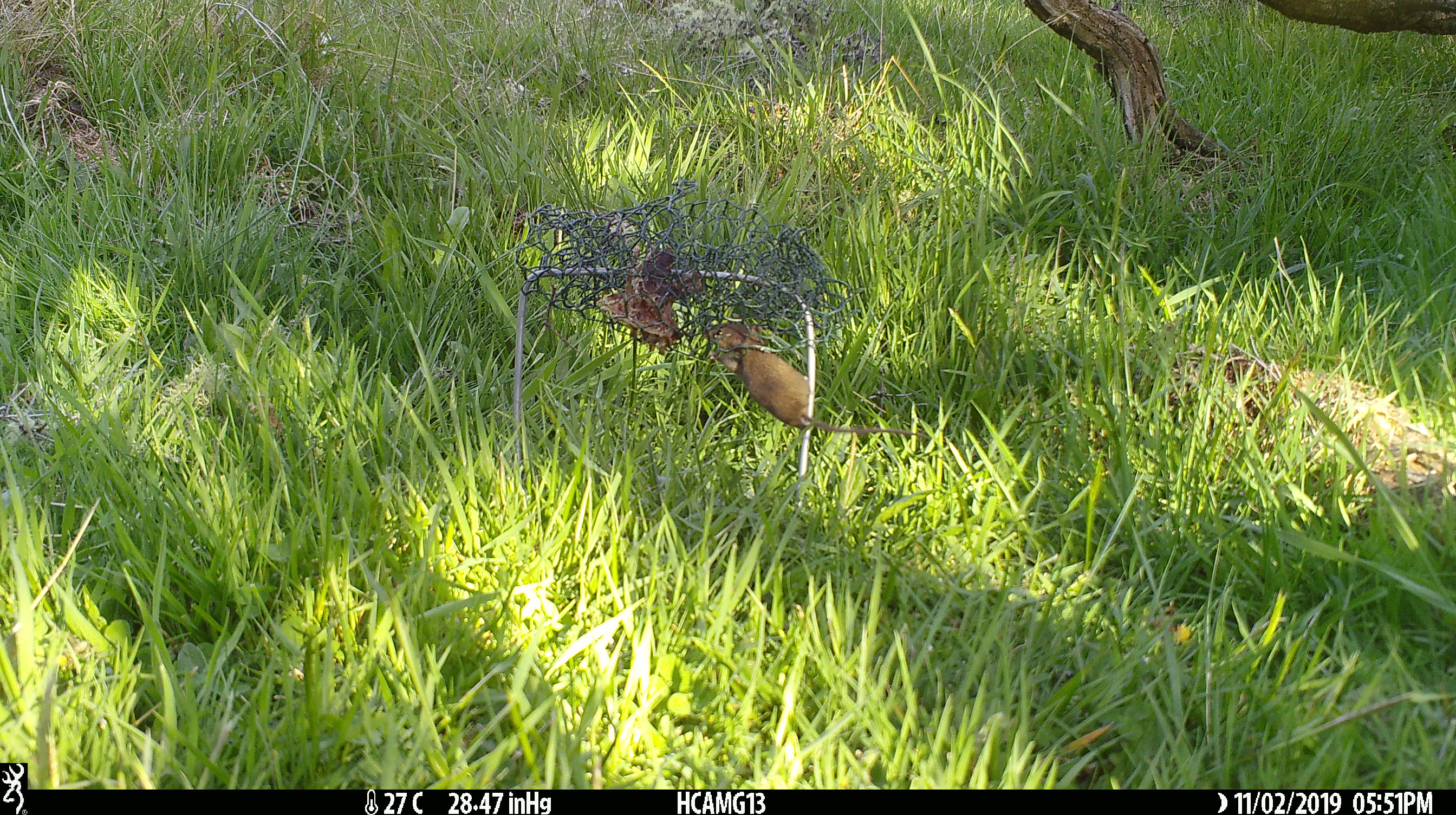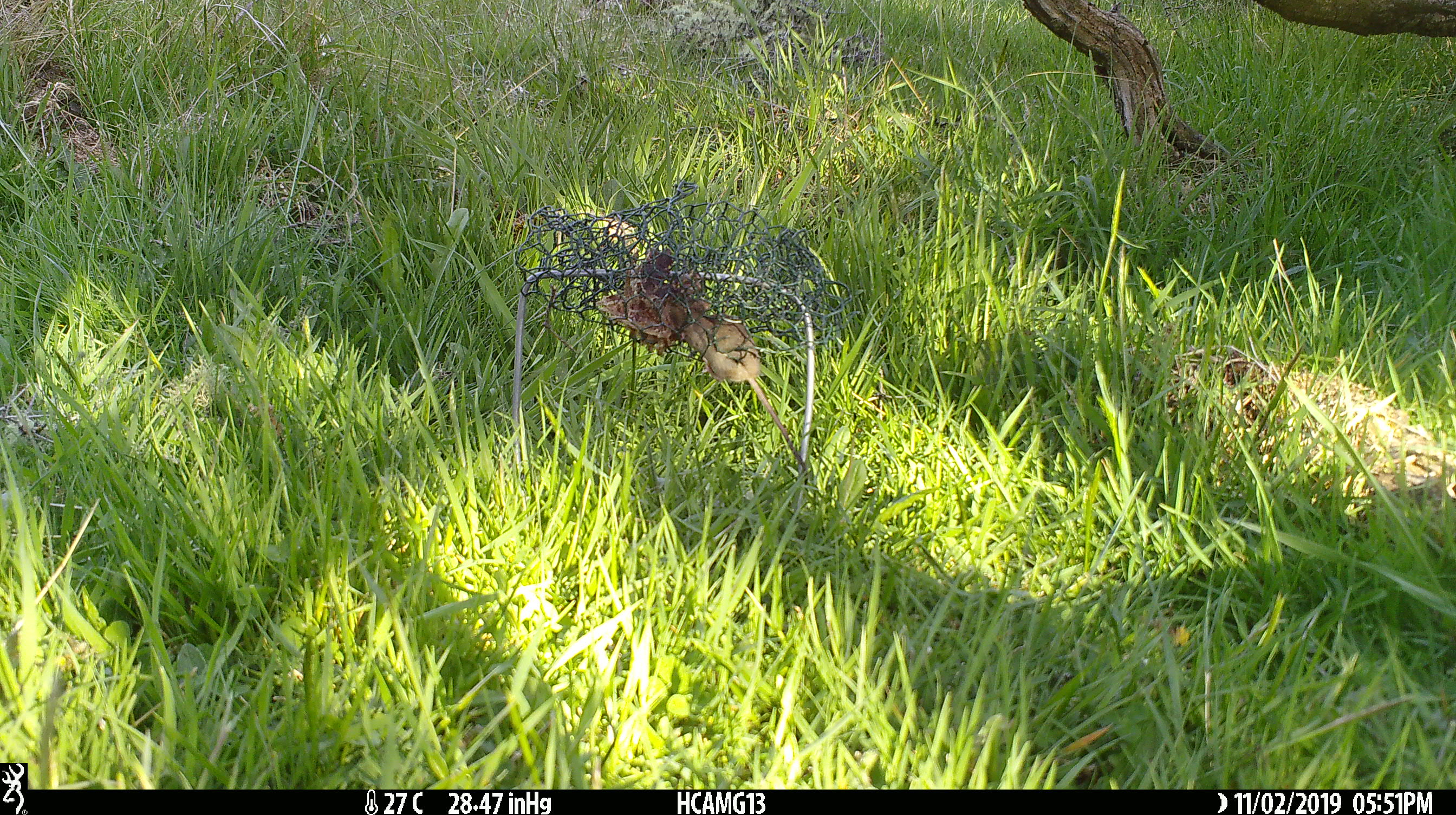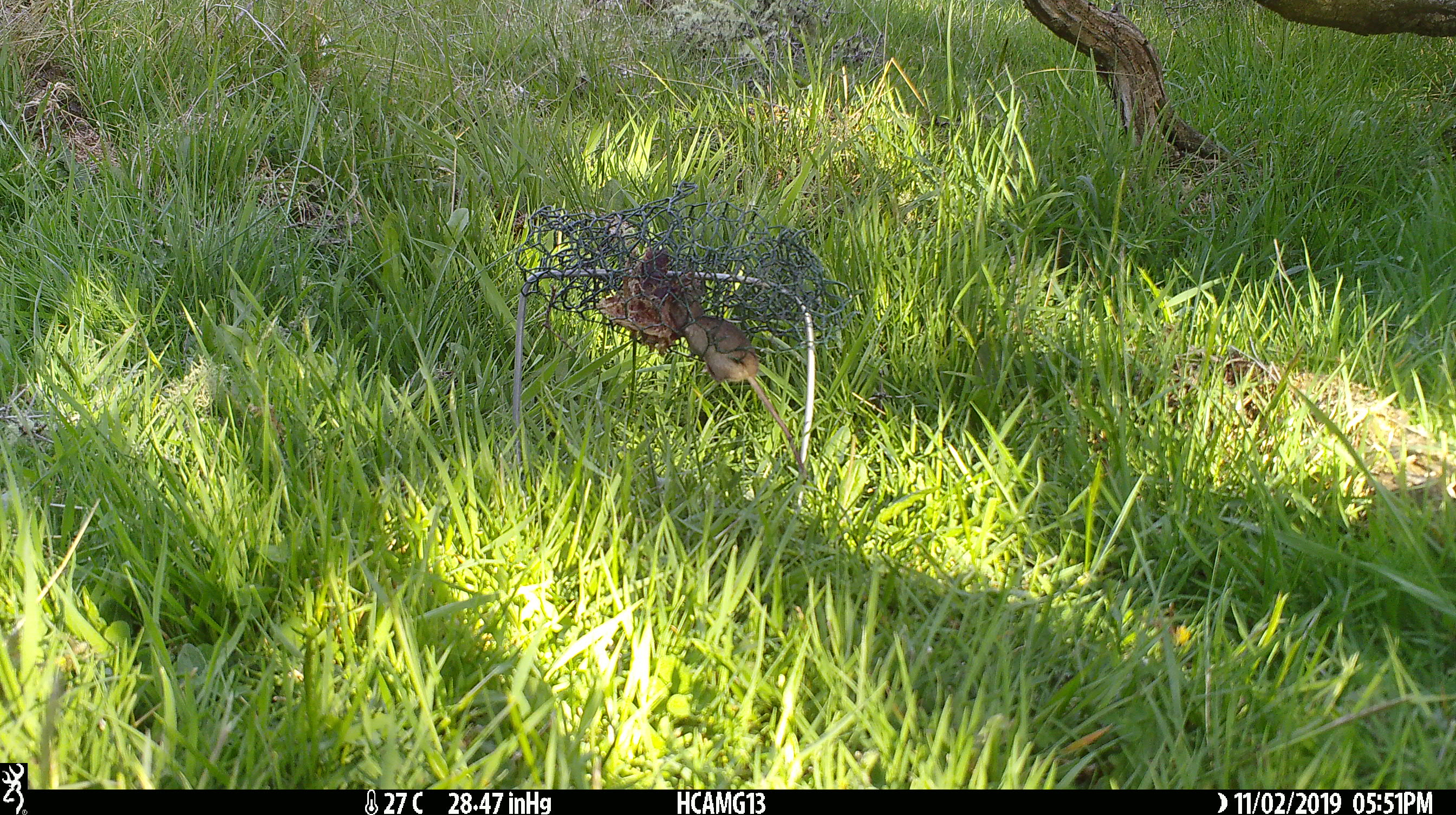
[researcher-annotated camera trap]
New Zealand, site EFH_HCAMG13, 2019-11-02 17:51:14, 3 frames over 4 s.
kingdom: Animalia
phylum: Chordata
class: Mammalia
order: Rodentia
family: Muridae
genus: Mus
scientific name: Mus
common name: mouse